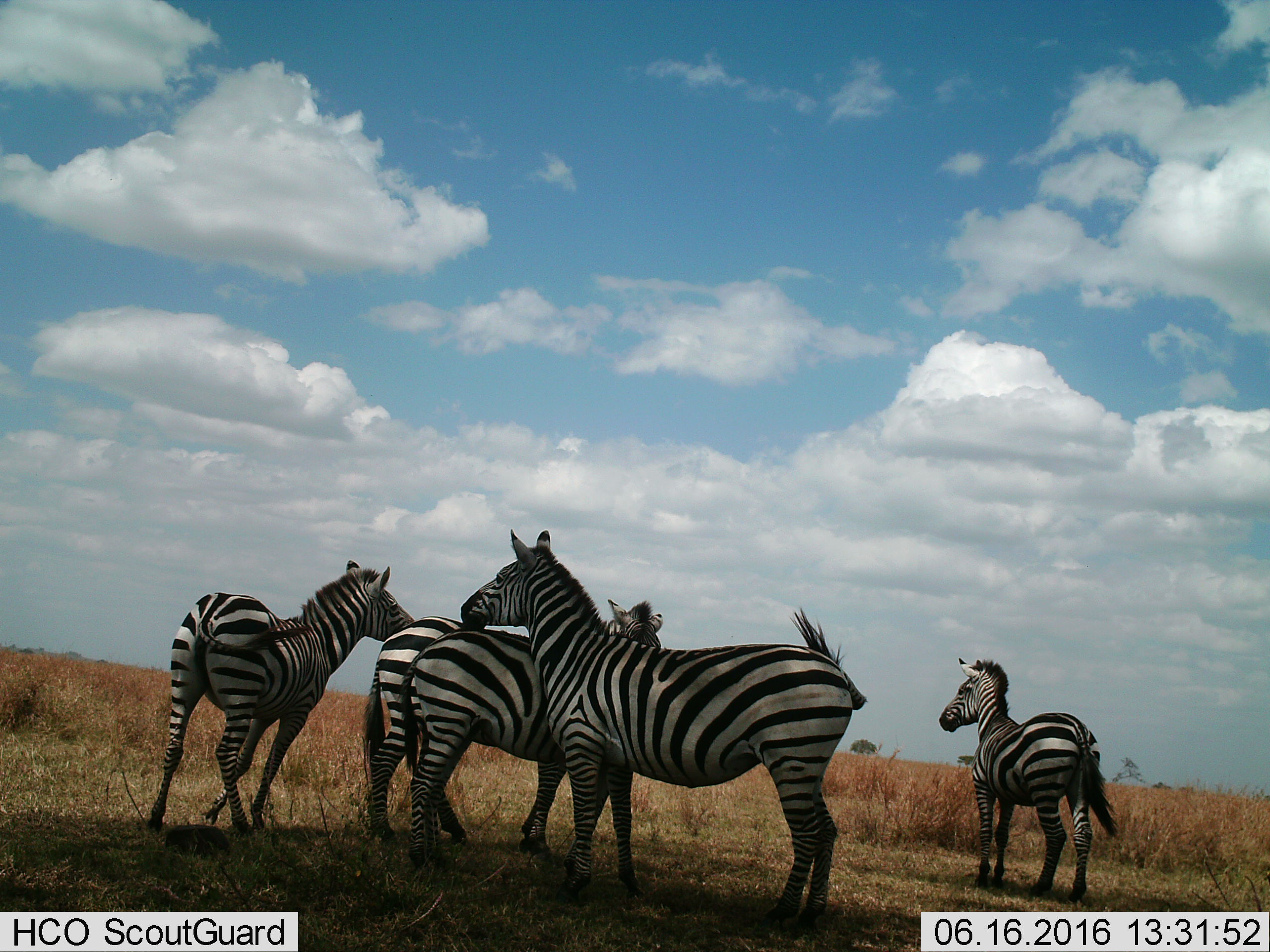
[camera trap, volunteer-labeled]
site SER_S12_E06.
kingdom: Animalia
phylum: Chordata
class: Mammalia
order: Perissodactyla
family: Equidae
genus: Equus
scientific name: Equus quagga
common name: plains zebra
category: zebraplains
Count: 5.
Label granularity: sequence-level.